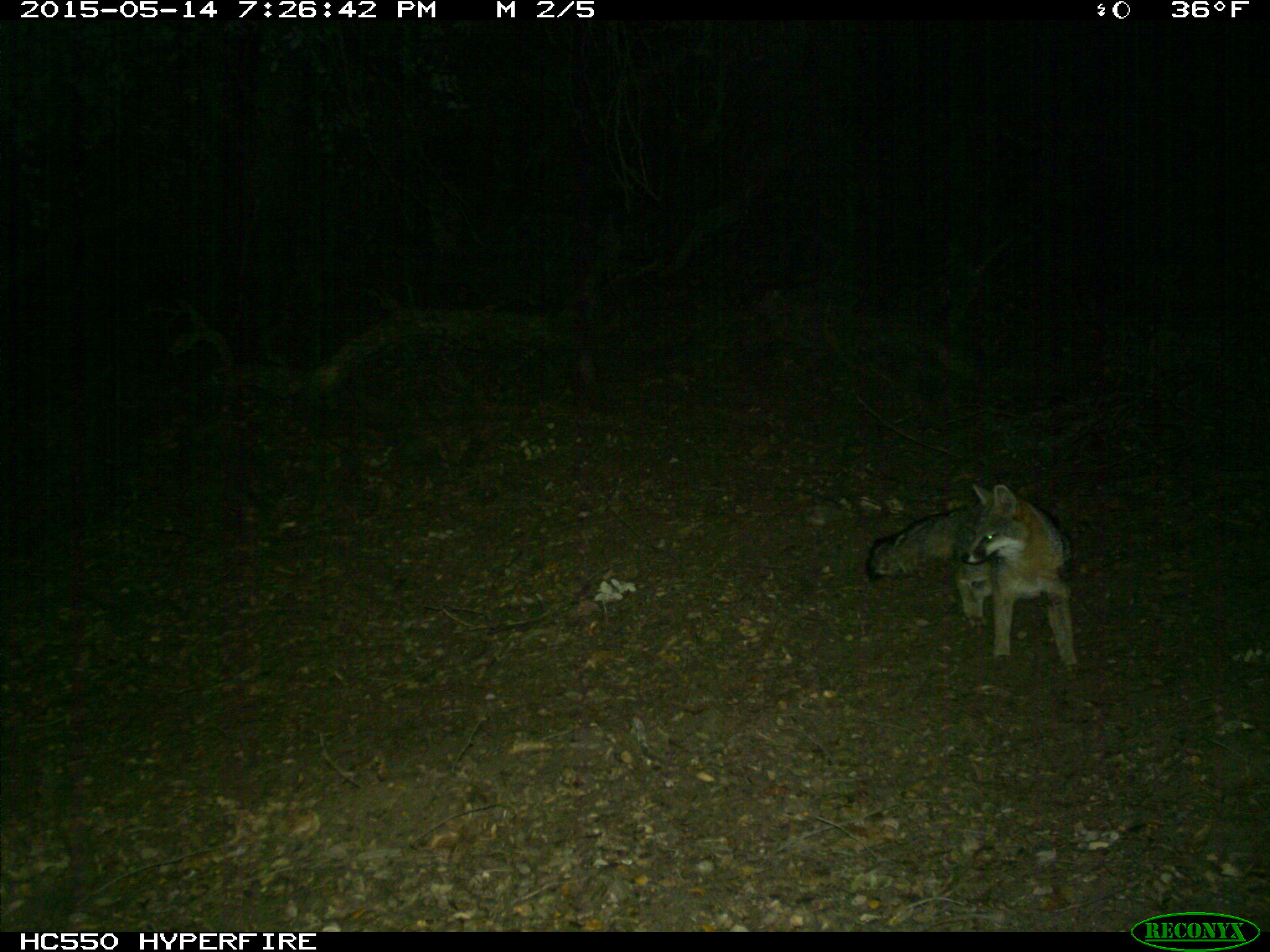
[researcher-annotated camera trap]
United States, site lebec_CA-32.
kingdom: Animalia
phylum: Chordata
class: Mammalia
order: Carnivora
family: Canidae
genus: Urocyon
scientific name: Urocyon cinereoargenteus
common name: gray fox